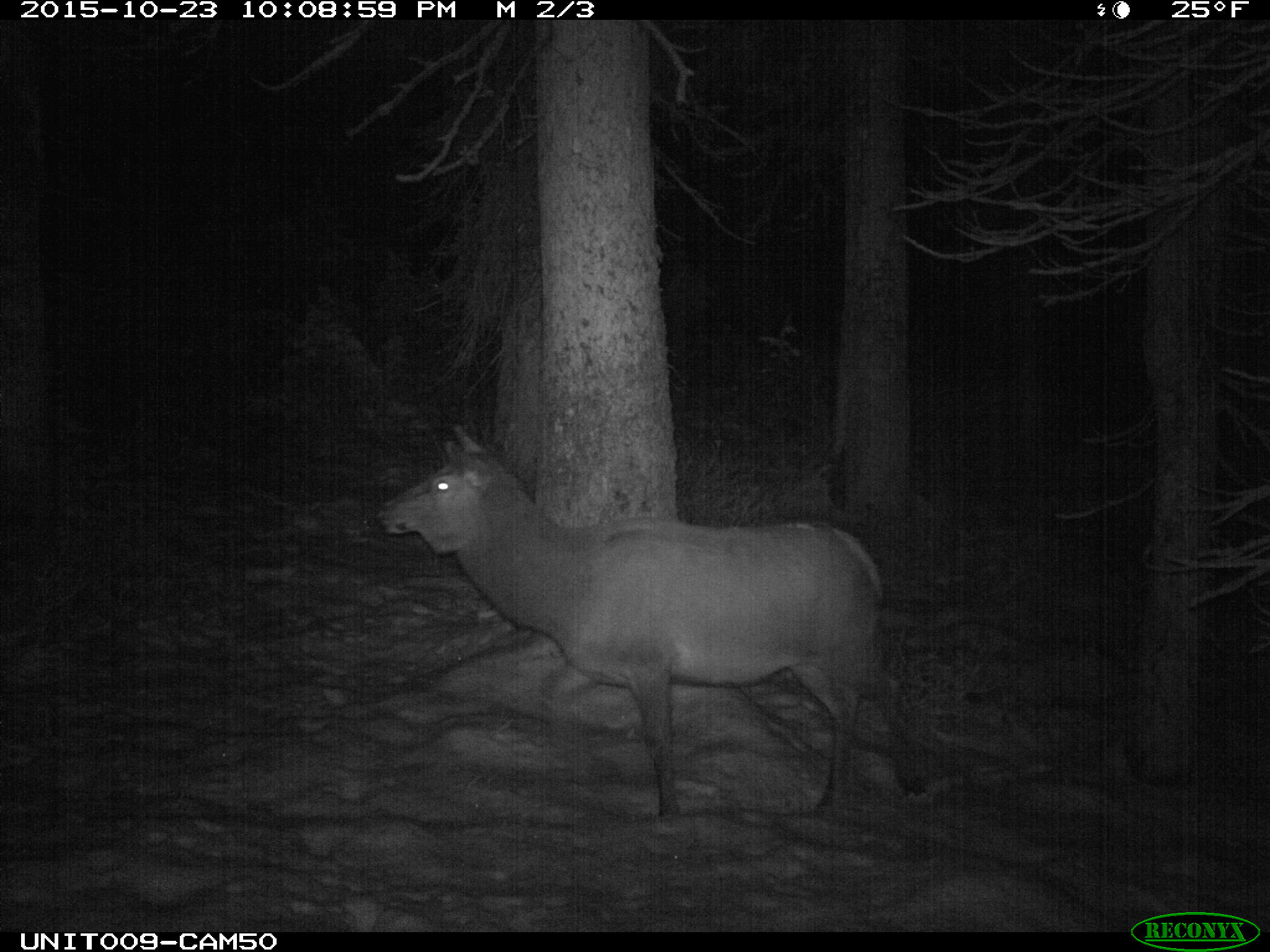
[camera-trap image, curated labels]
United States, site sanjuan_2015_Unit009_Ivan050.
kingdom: Animalia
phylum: Chordata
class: Mammalia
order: Artiodactyla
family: Cervidae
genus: Cervus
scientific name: Cervus elaphus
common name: red deer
Cervus elaphus (red deer).